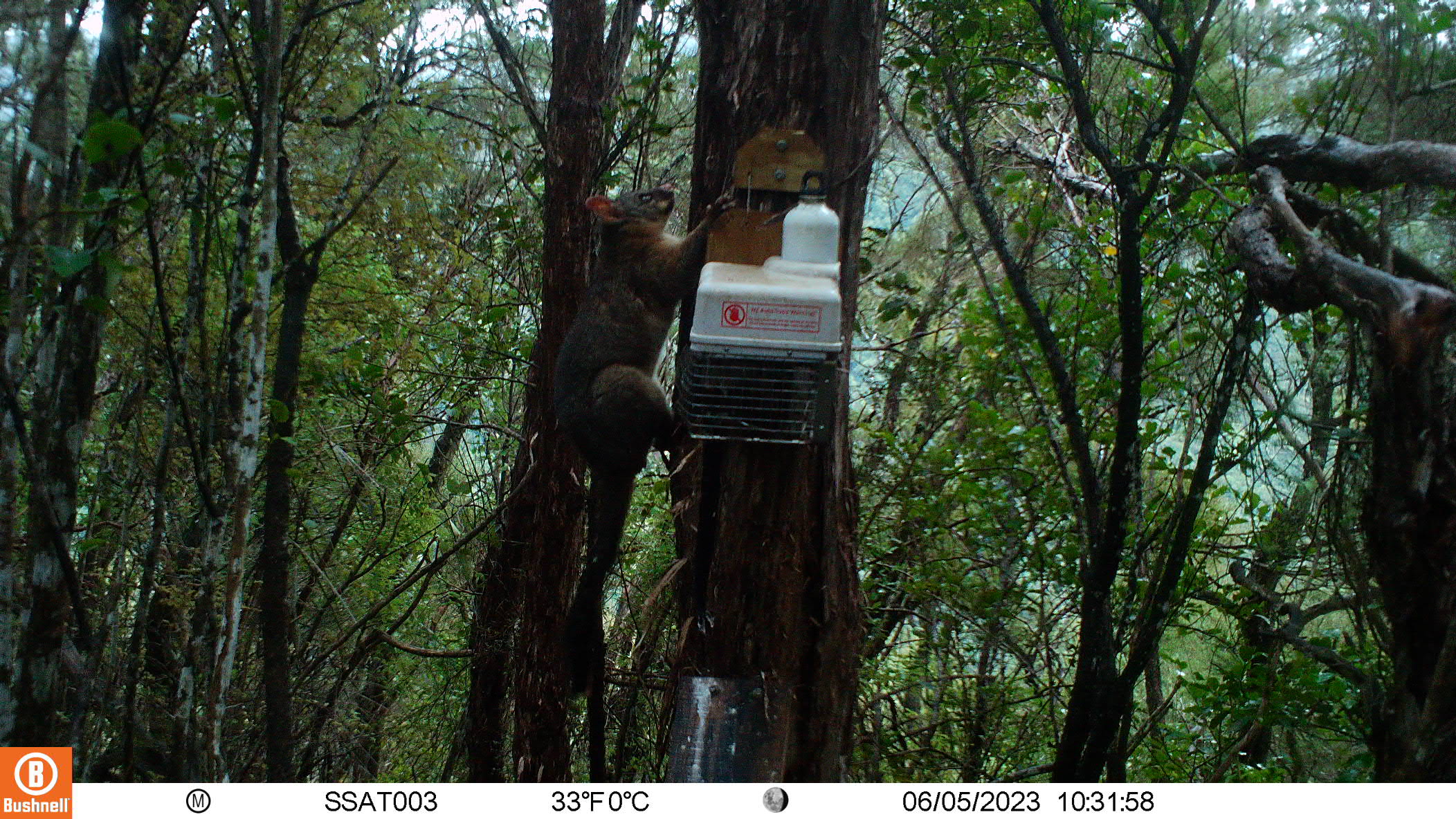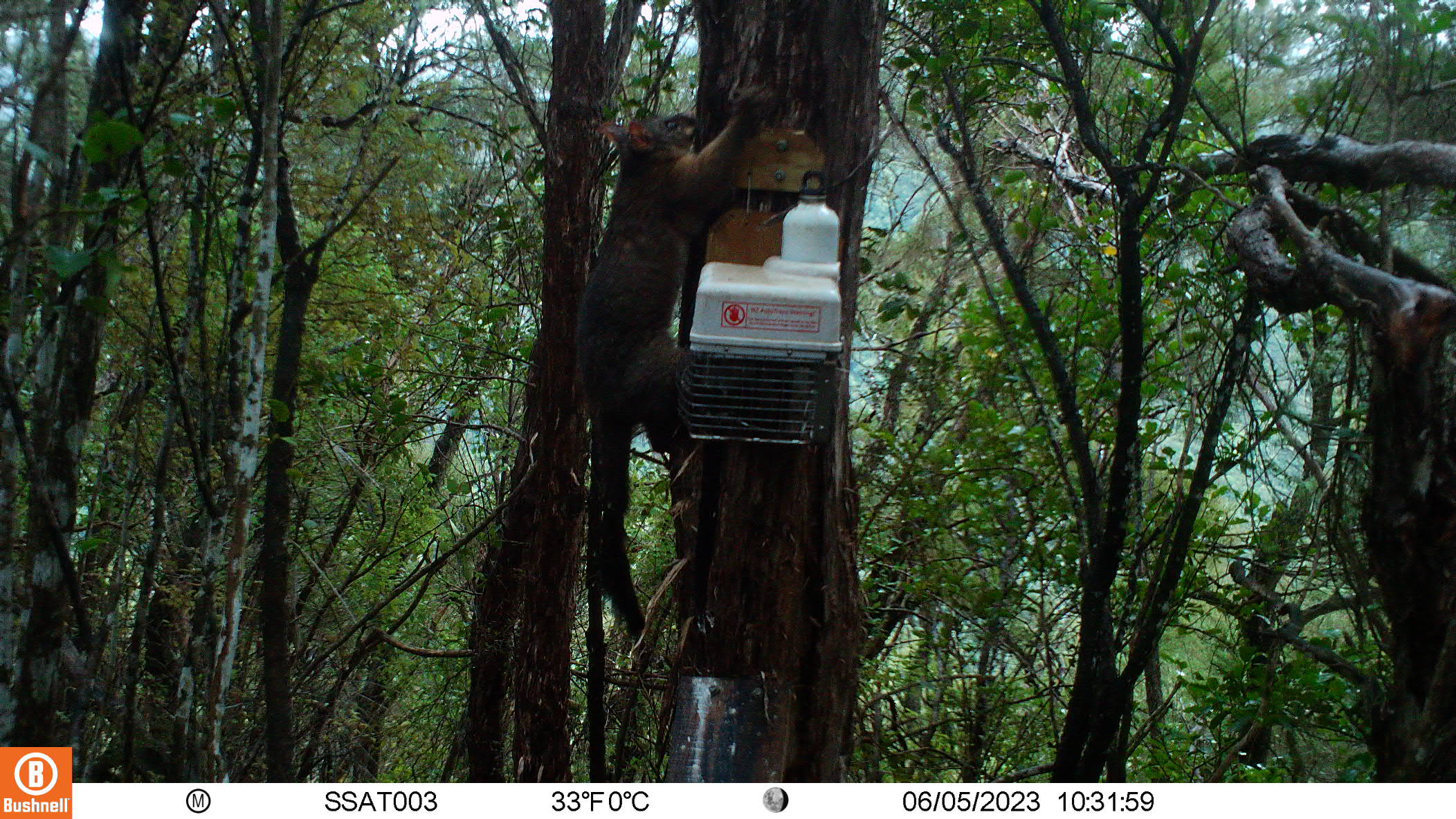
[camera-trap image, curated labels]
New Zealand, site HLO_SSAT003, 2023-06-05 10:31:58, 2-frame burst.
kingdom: Animalia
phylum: Chordata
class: Mammalia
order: Diprotodontia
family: Phalangeridae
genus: Trichosurus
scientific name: Trichosurus vulpecula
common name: common brushtail possum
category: possum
Possum (common brushtail possum) (Trichosurus vulpecula).